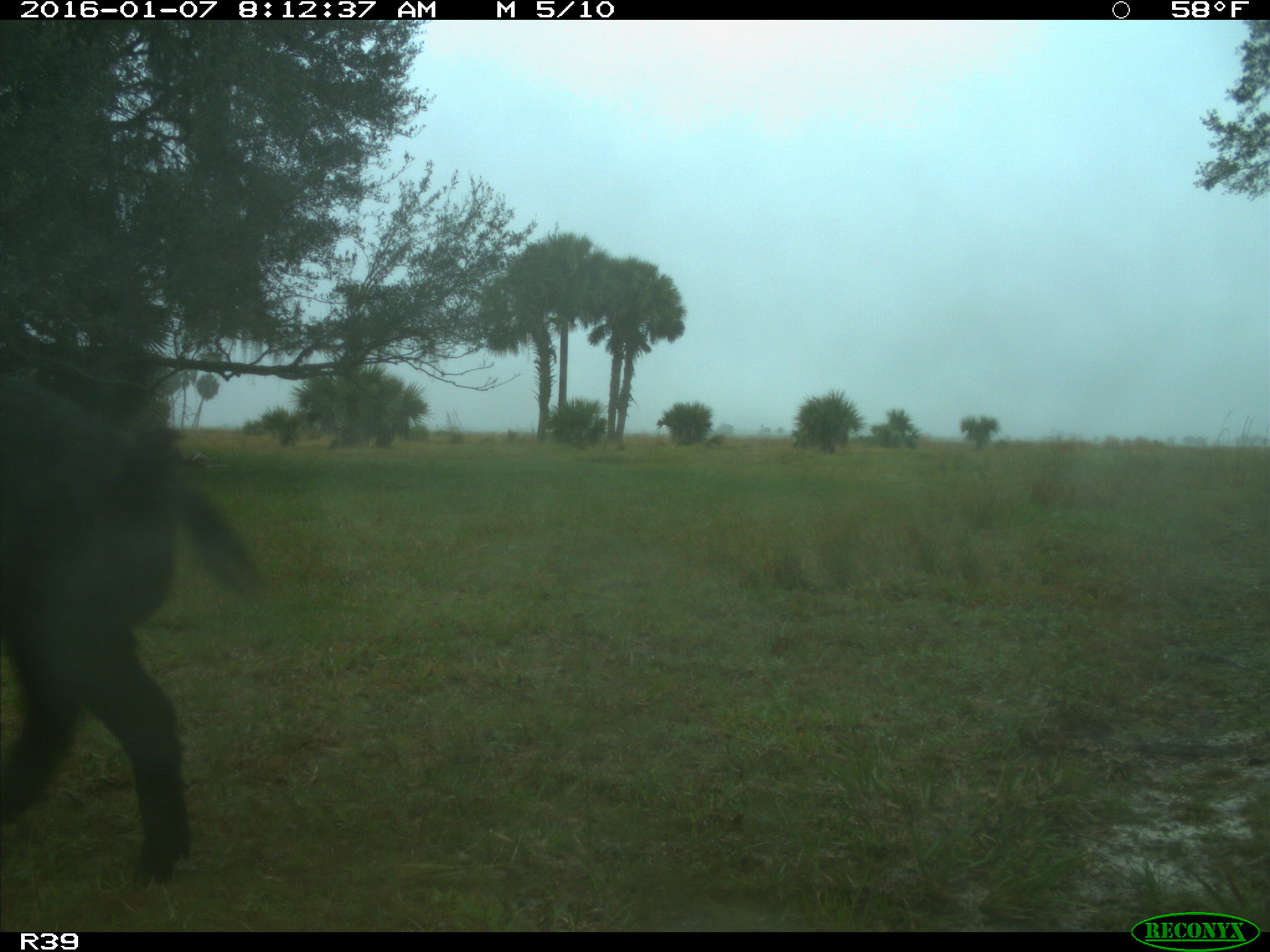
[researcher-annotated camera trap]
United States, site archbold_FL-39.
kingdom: Animalia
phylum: Chordata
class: Mammalia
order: Artiodactyla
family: Suidae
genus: Sus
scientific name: Sus scrofa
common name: wild boar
Sus scrofa (wild boar).